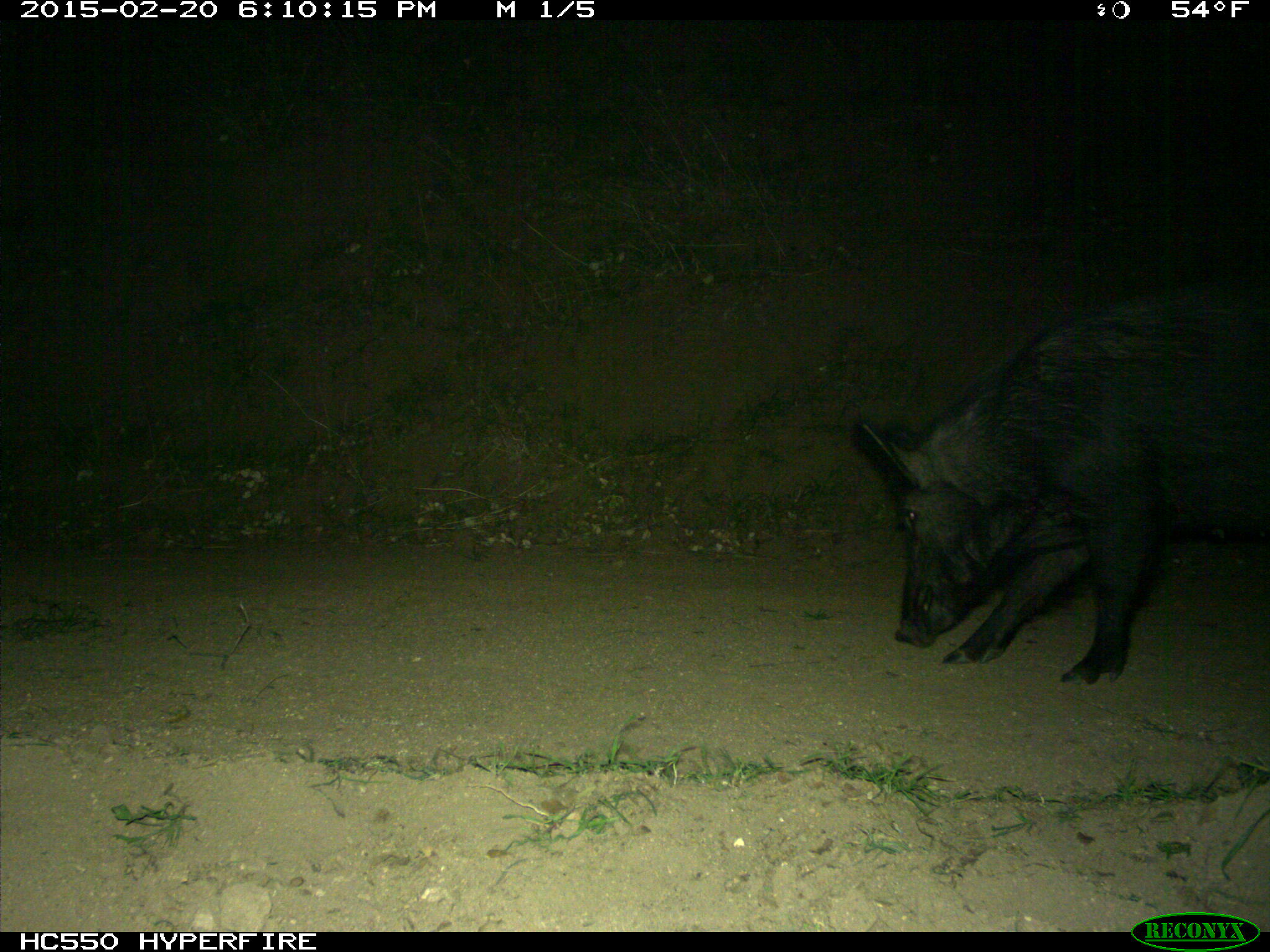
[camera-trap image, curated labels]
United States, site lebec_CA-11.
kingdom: Animalia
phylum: Chordata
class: Mammalia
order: Artiodactyla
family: Suidae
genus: Sus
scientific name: Sus scrofa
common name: wild boar